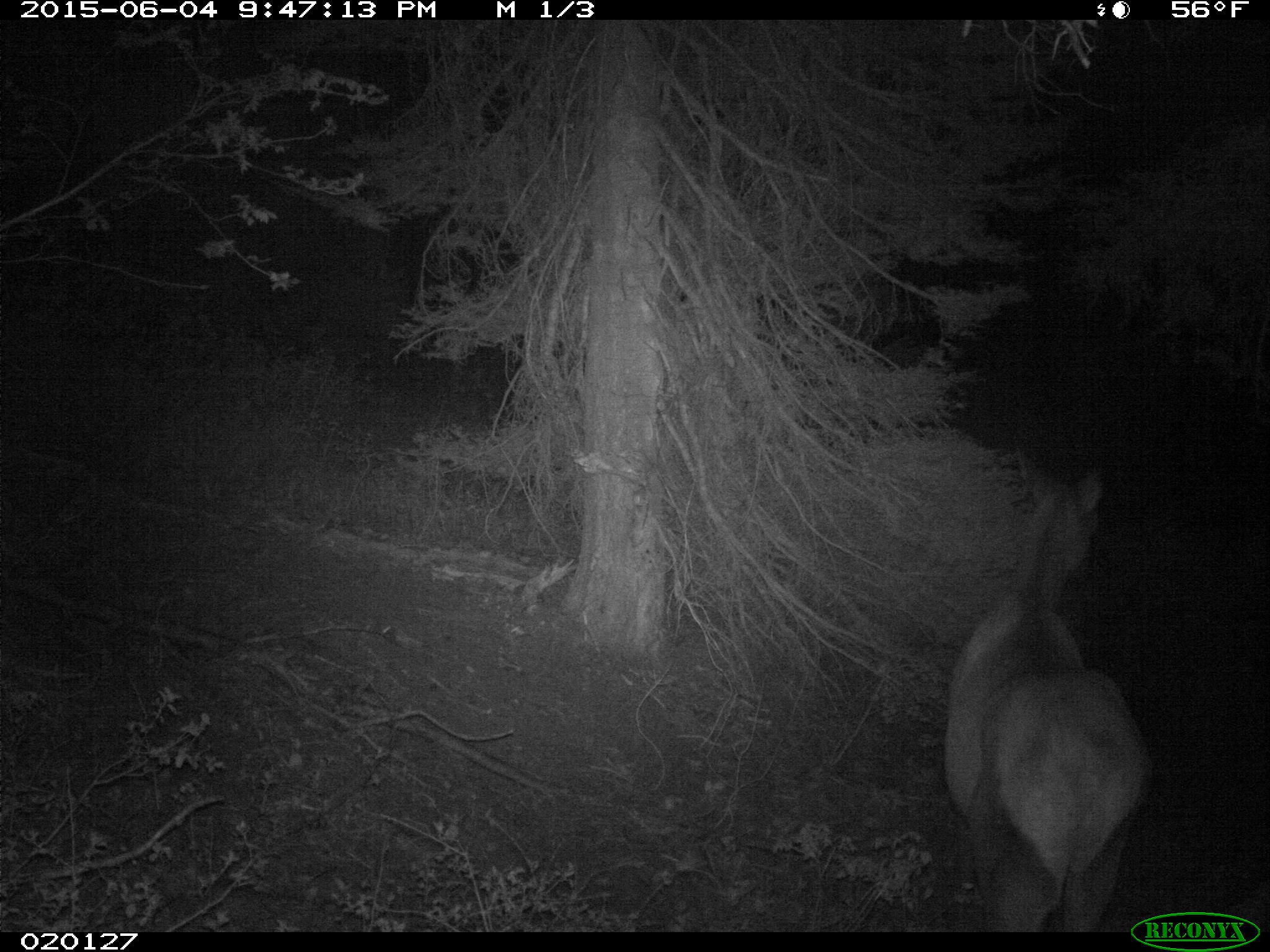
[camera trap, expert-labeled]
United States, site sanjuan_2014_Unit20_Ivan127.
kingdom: Animalia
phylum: Chordata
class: Mammalia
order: Artiodactyla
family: Cervidae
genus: Cervus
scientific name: Cervus elaphus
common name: red deer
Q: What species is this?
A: Cervus elaphus (red deer).